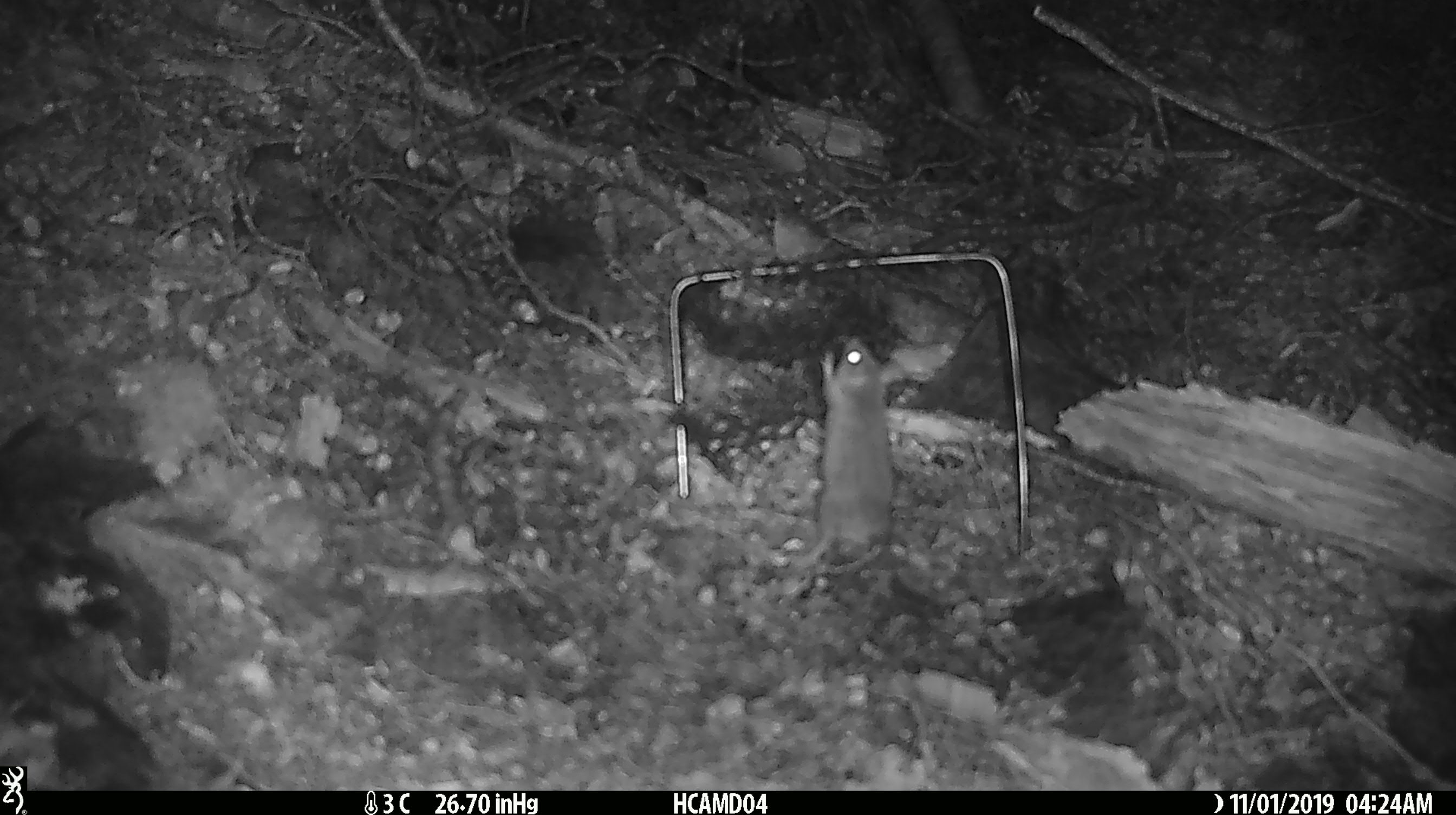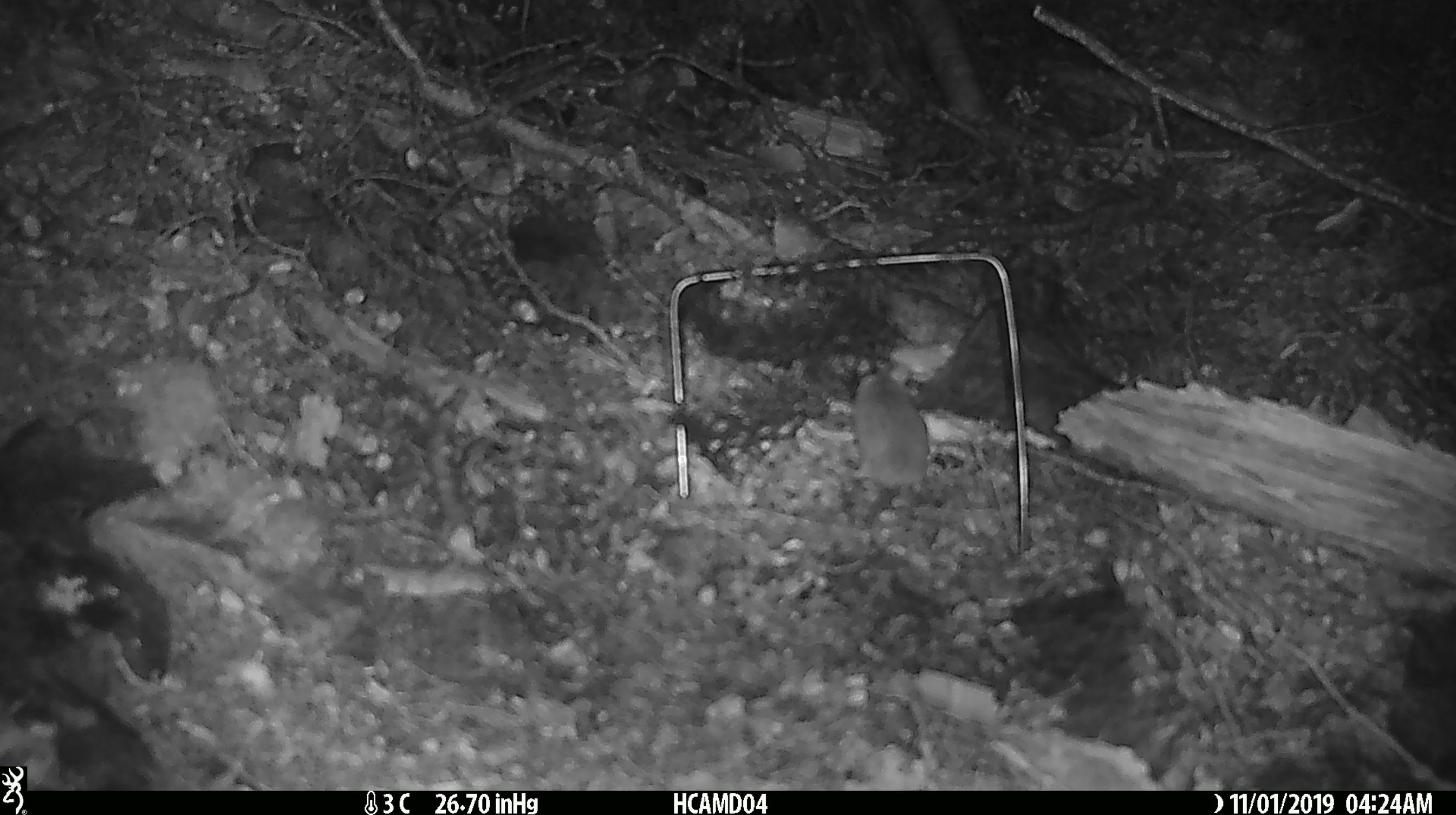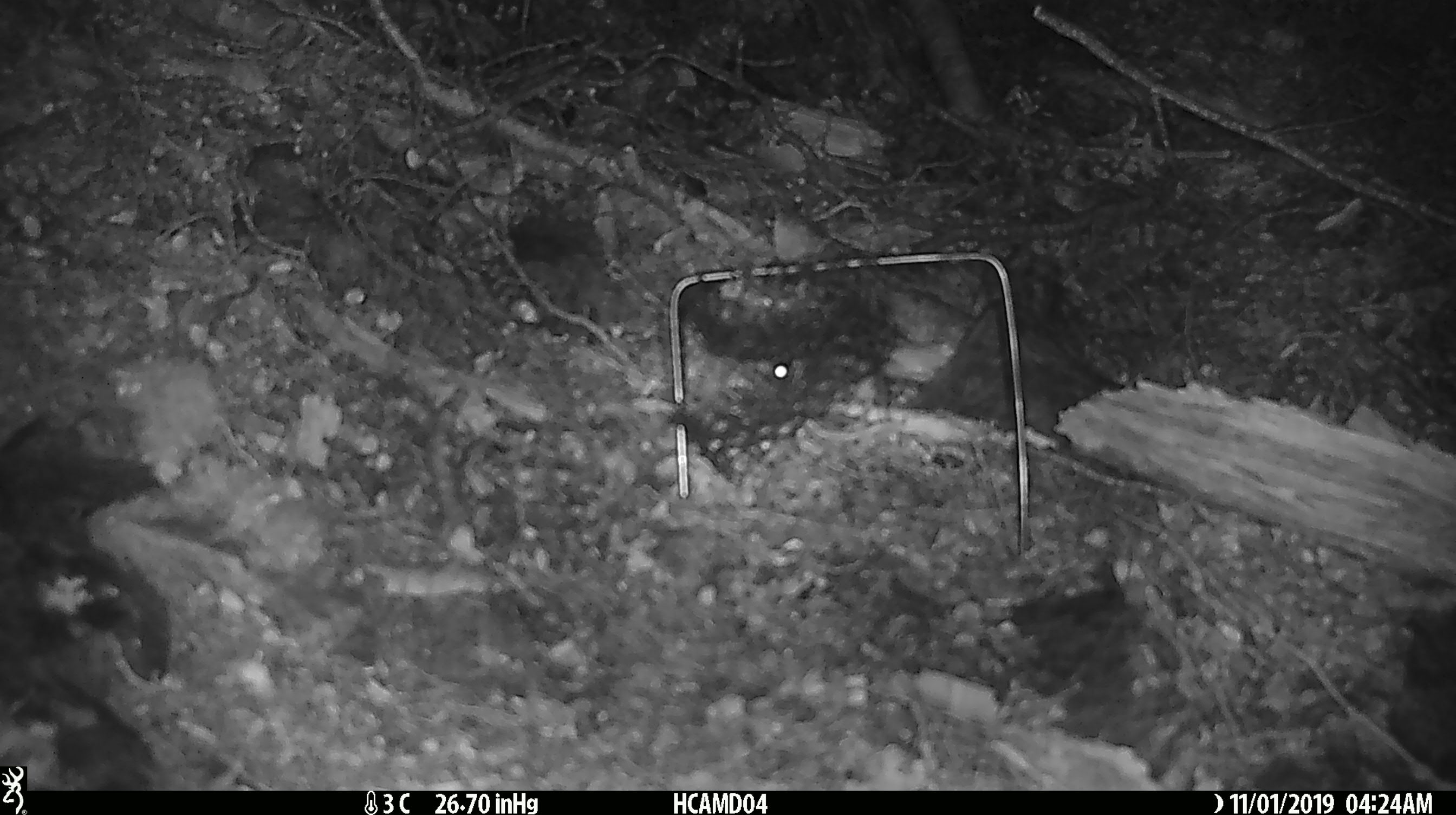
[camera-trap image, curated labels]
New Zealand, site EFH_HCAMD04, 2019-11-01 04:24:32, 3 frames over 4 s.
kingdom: Animalia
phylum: Chordata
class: Mammalia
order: Rodentia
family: Muridae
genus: Mus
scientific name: Mus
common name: mouse